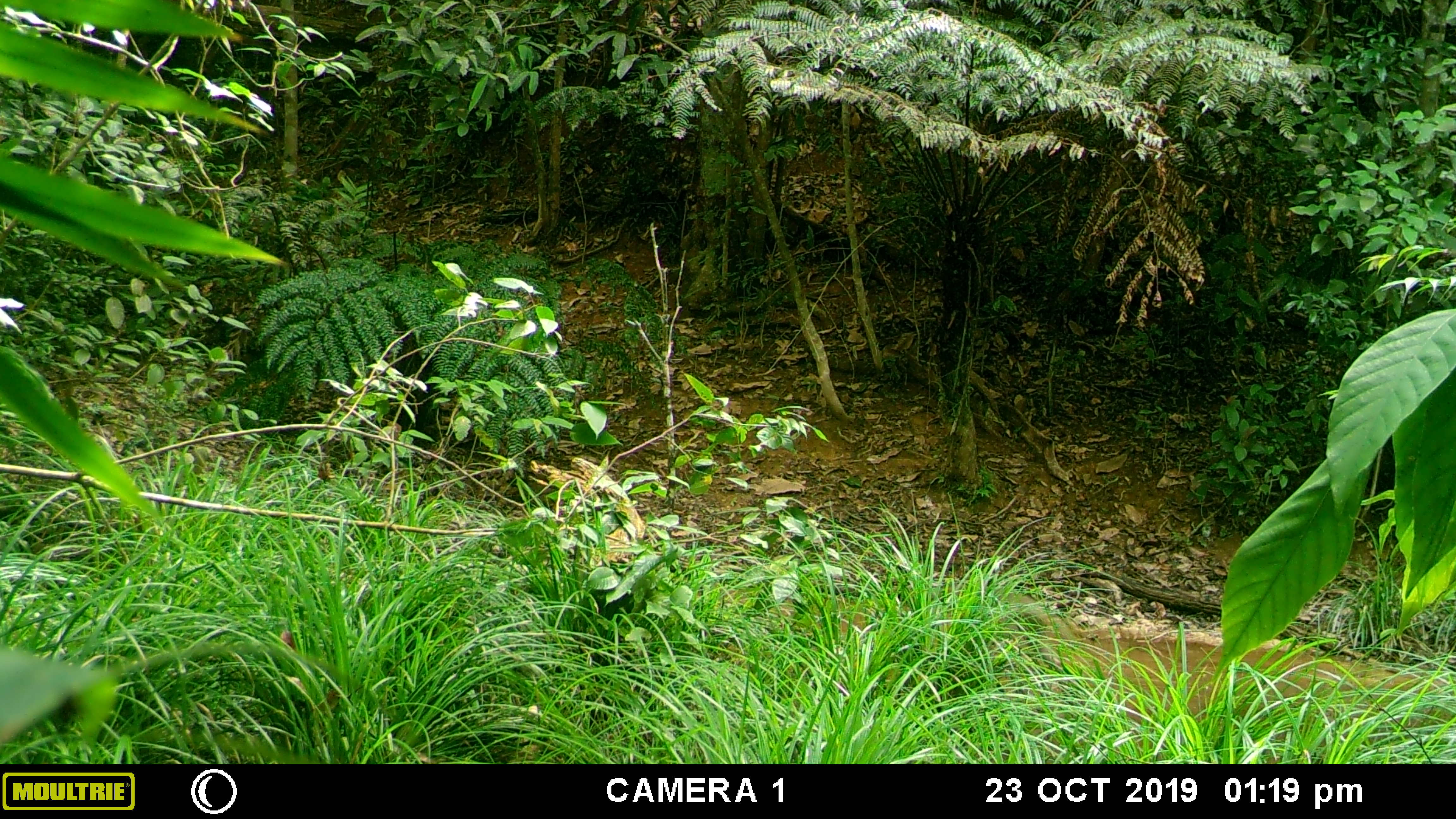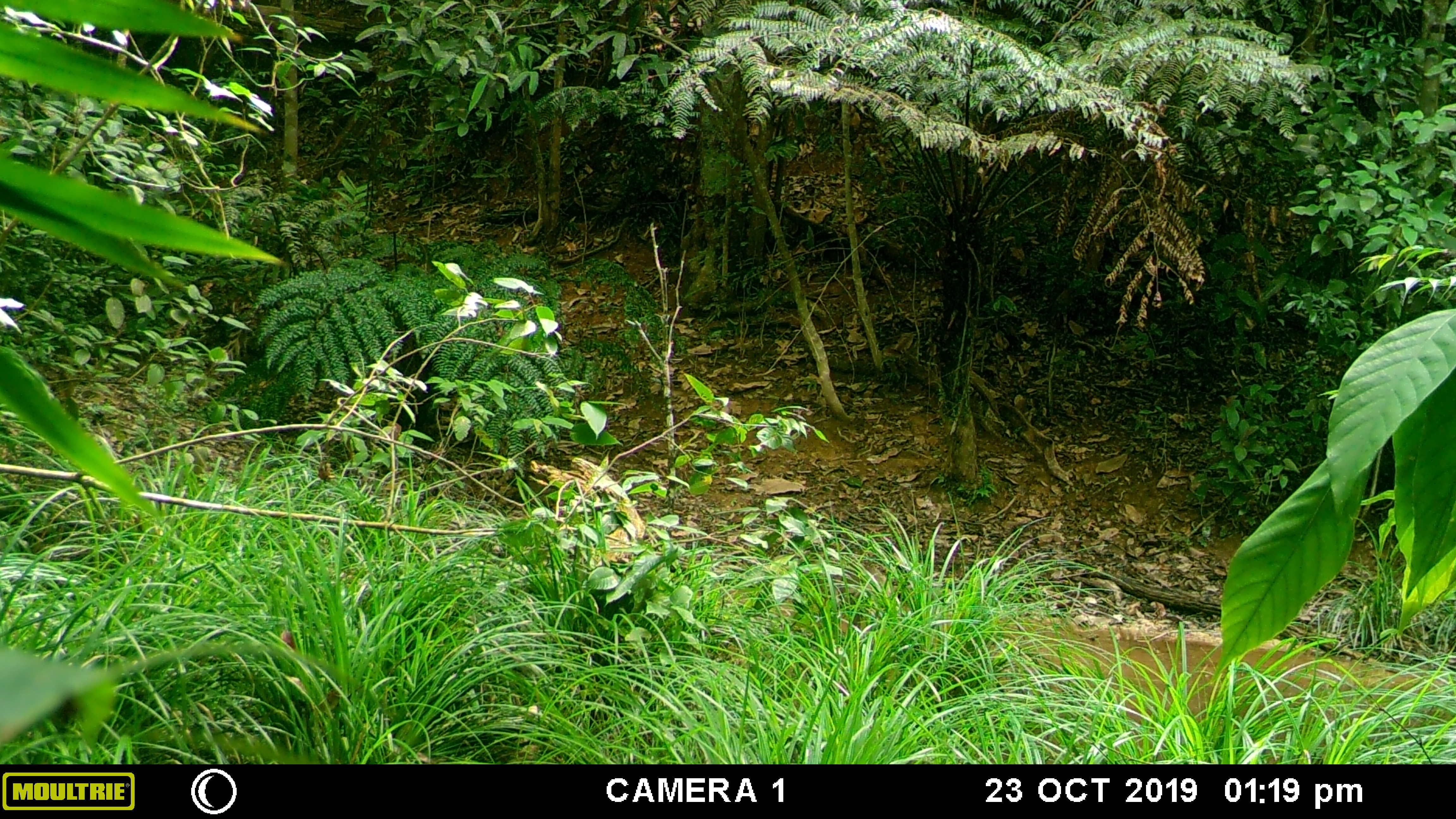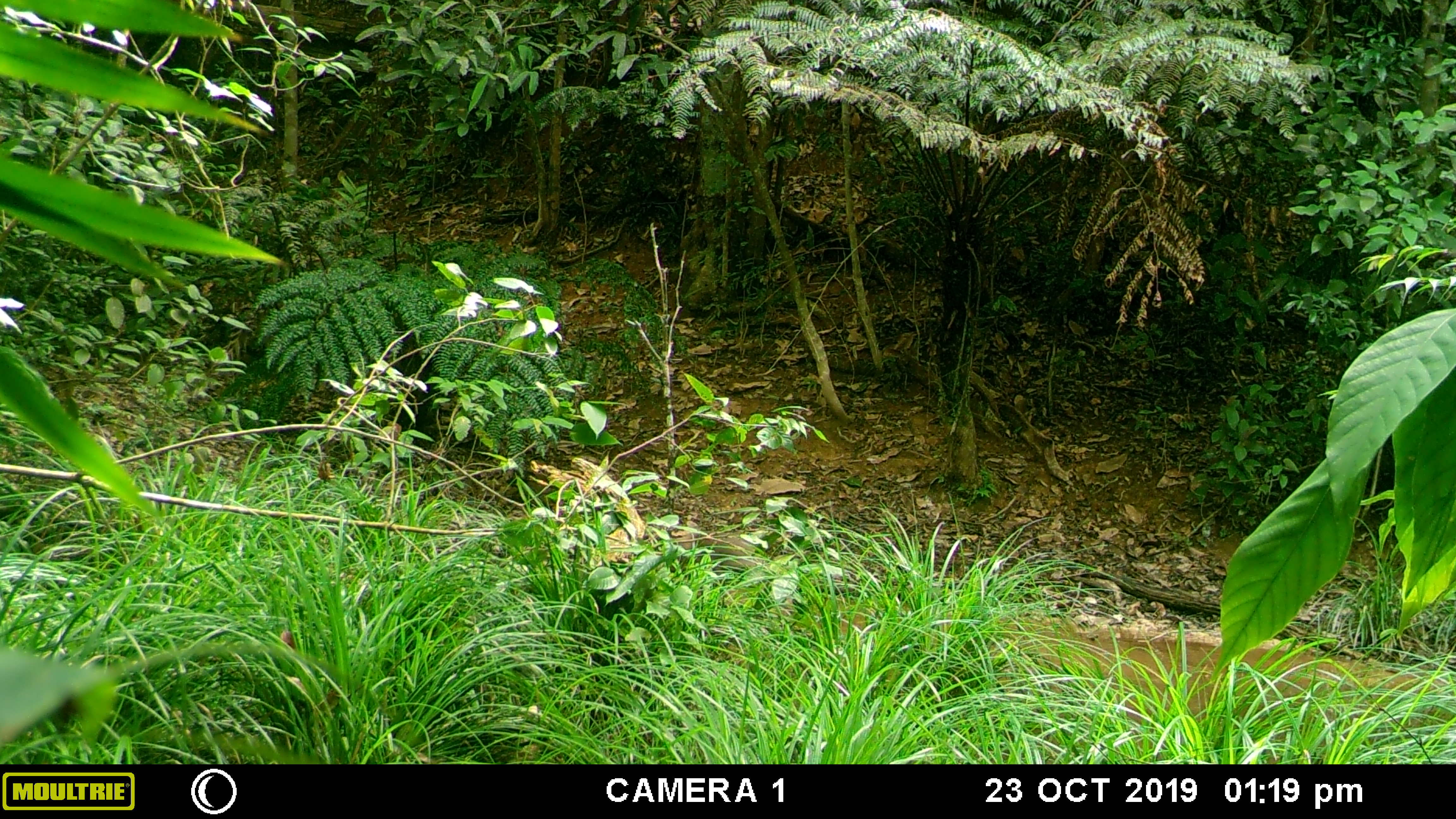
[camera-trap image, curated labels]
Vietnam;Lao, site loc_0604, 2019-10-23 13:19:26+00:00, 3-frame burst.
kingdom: Animalia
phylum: Chordata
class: Mammalia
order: Primates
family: Cercopithecidae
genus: Macaca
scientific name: Macaca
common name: macaques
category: assam or rhesus macaque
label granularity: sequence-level